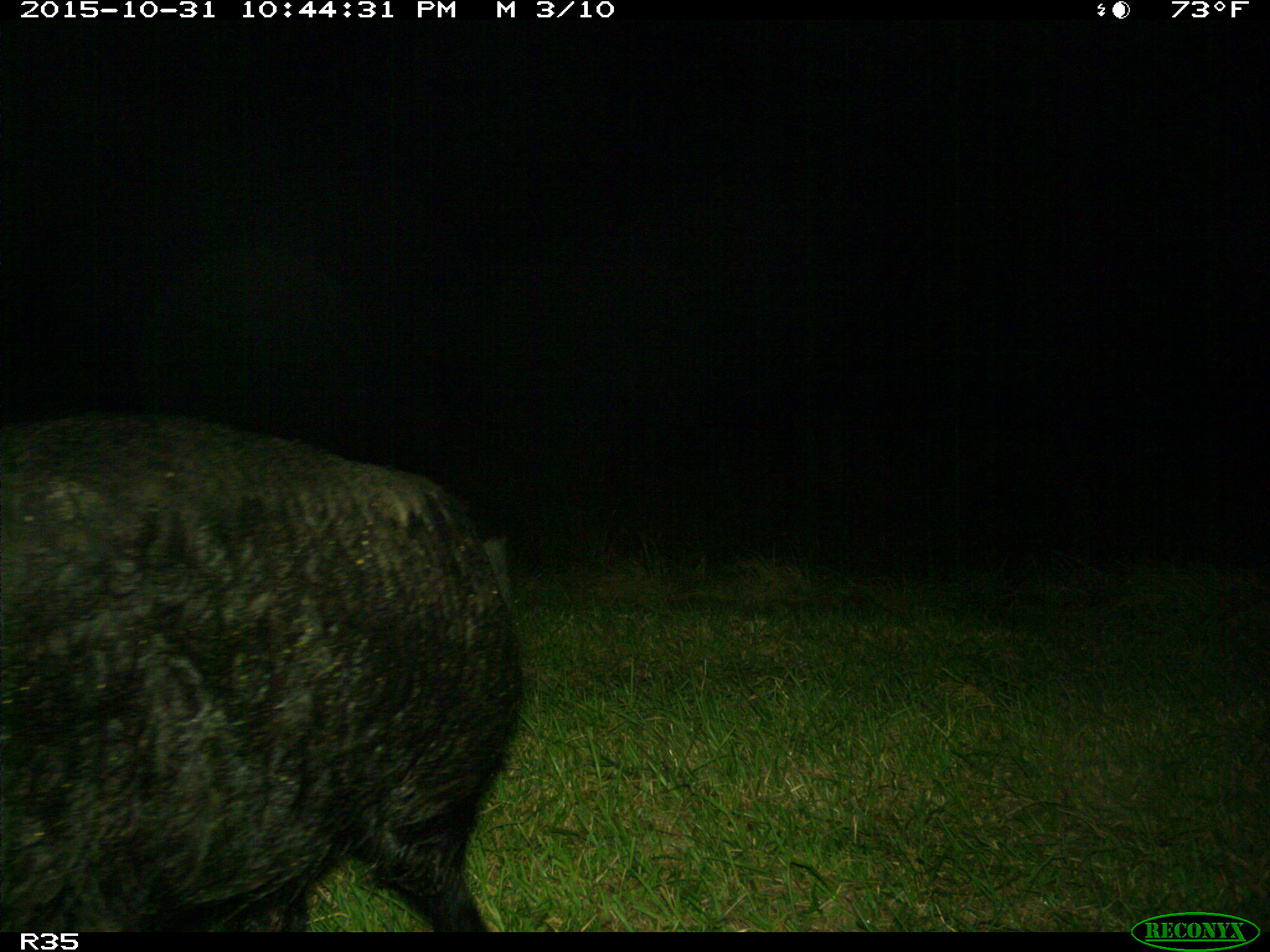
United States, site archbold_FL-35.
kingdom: Animalia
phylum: Chordata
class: Mammalia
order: Artiodactyla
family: Suidae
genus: Sus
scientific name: Sus scrofa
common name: wild boar